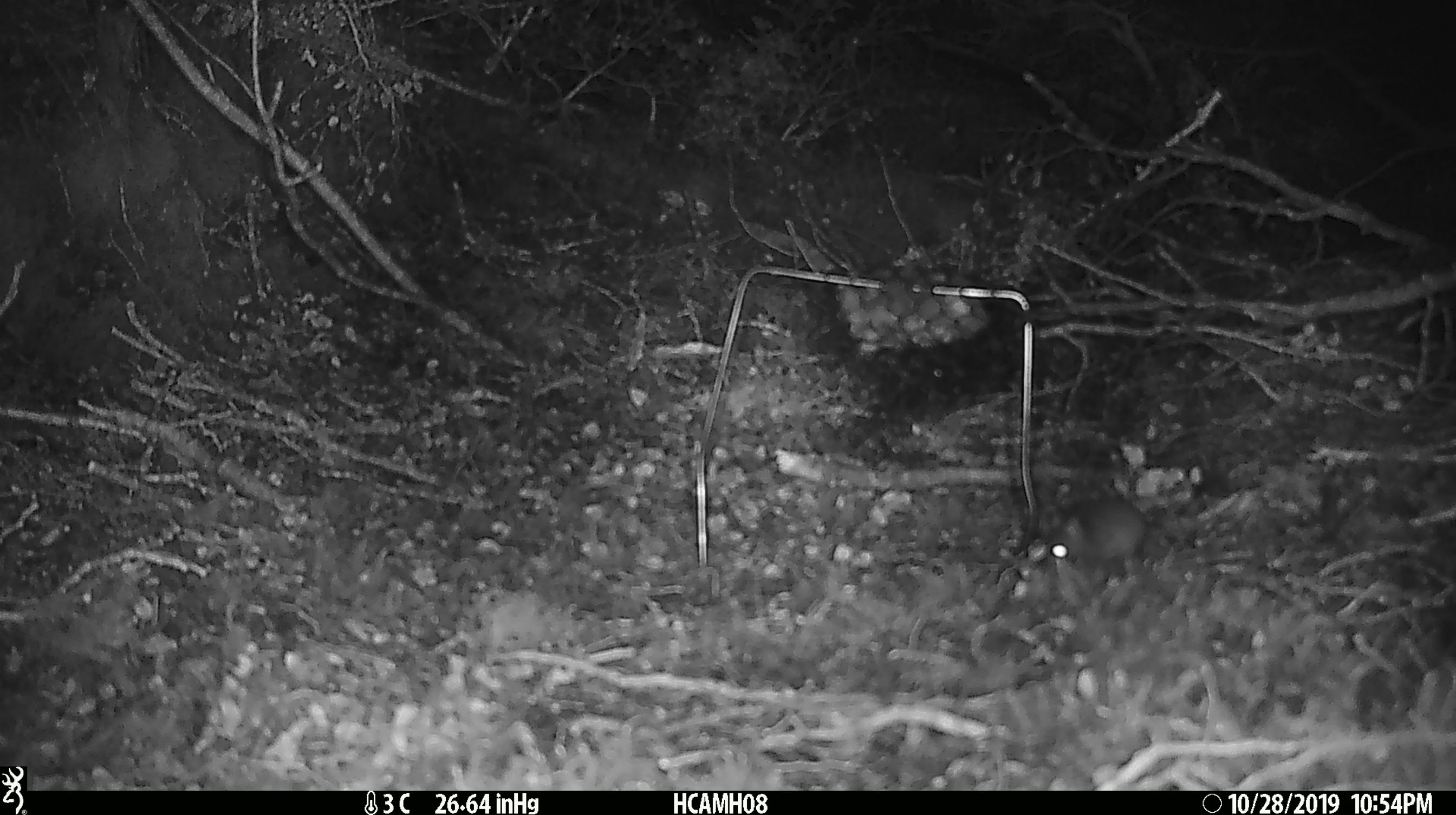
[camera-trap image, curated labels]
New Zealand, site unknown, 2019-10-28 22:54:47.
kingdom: Animalia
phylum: Chordata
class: Mammalia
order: Rodentia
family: Muridae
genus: Mus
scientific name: Mus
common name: mouse